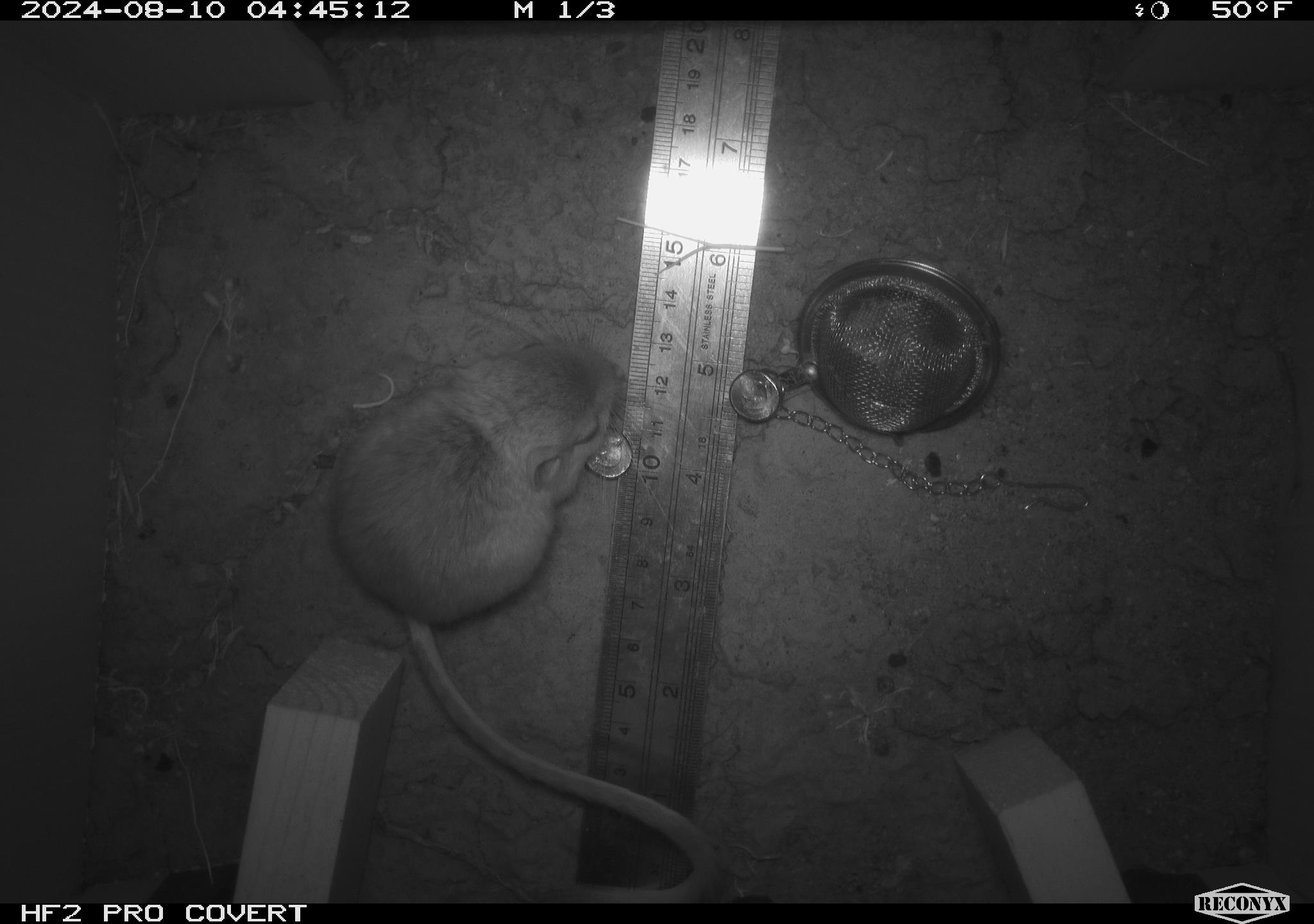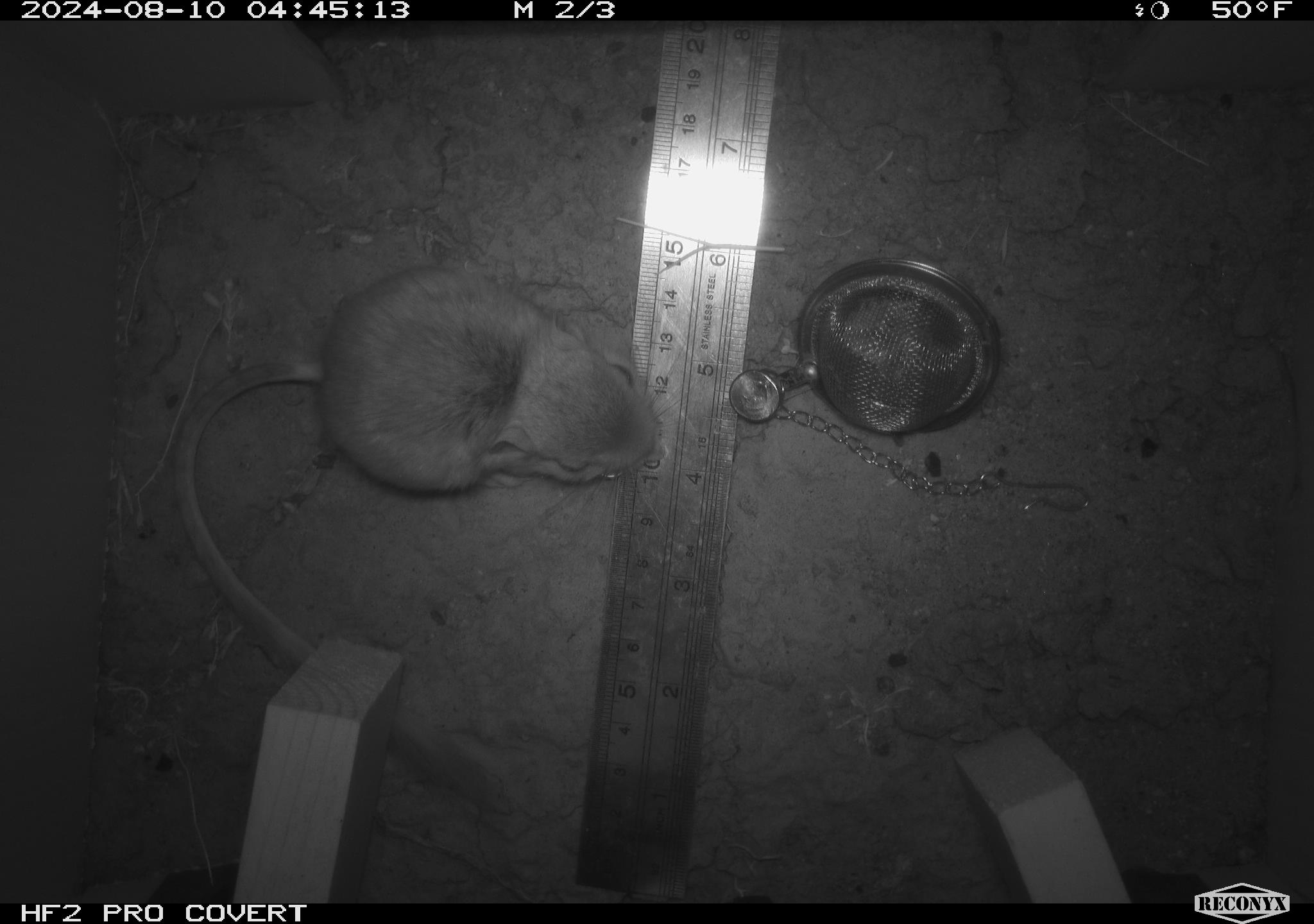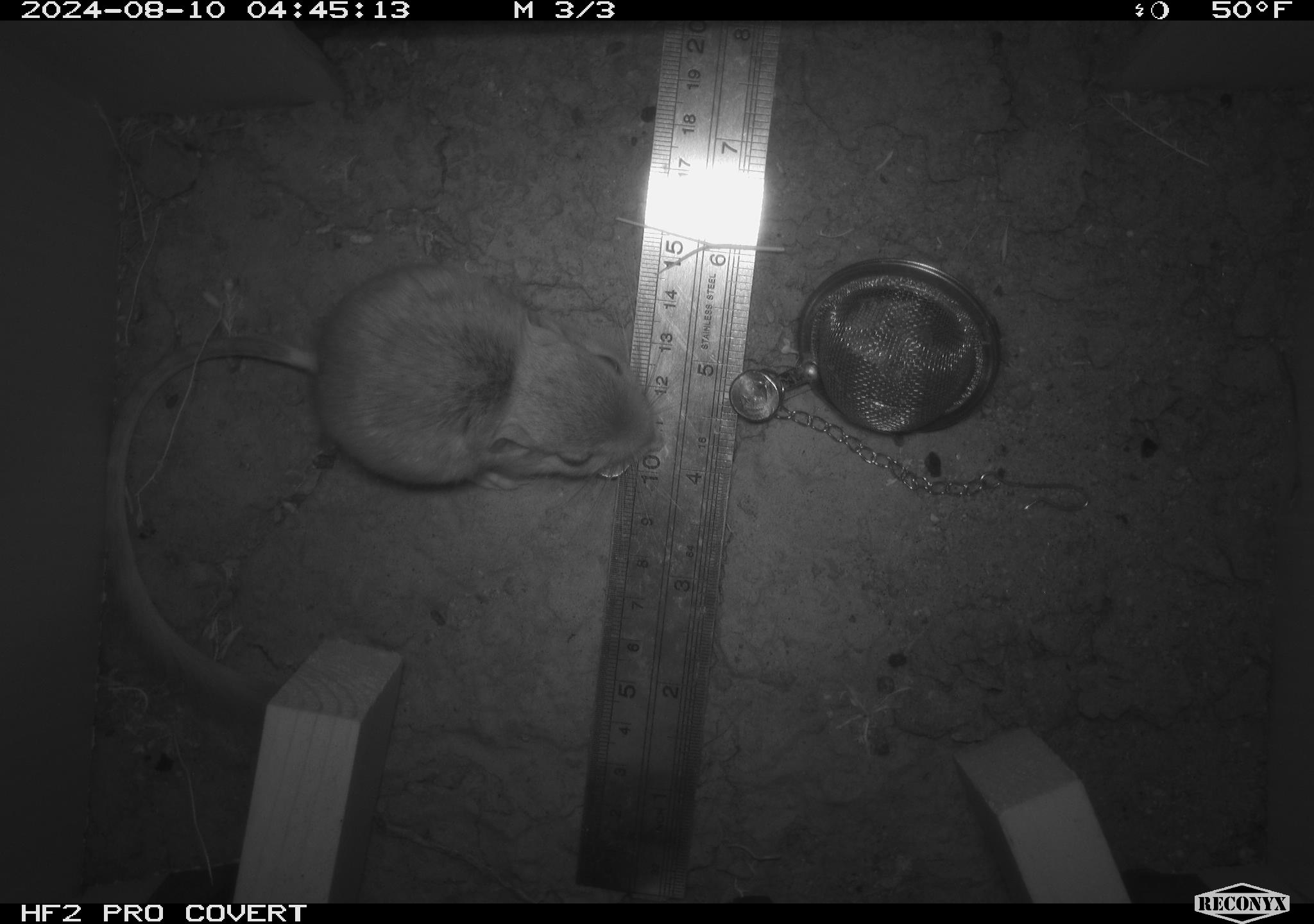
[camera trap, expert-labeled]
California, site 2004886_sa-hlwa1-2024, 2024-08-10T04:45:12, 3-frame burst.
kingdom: Animalia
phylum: Chordata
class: Mammalia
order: Rodentia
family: Heteromyidae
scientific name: Heteromyidae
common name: kangaroo rats and pocket mice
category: heteromyidae family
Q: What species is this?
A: Heteromyidae family (kangaroo rats and pocket mice) (Heteromyidae).